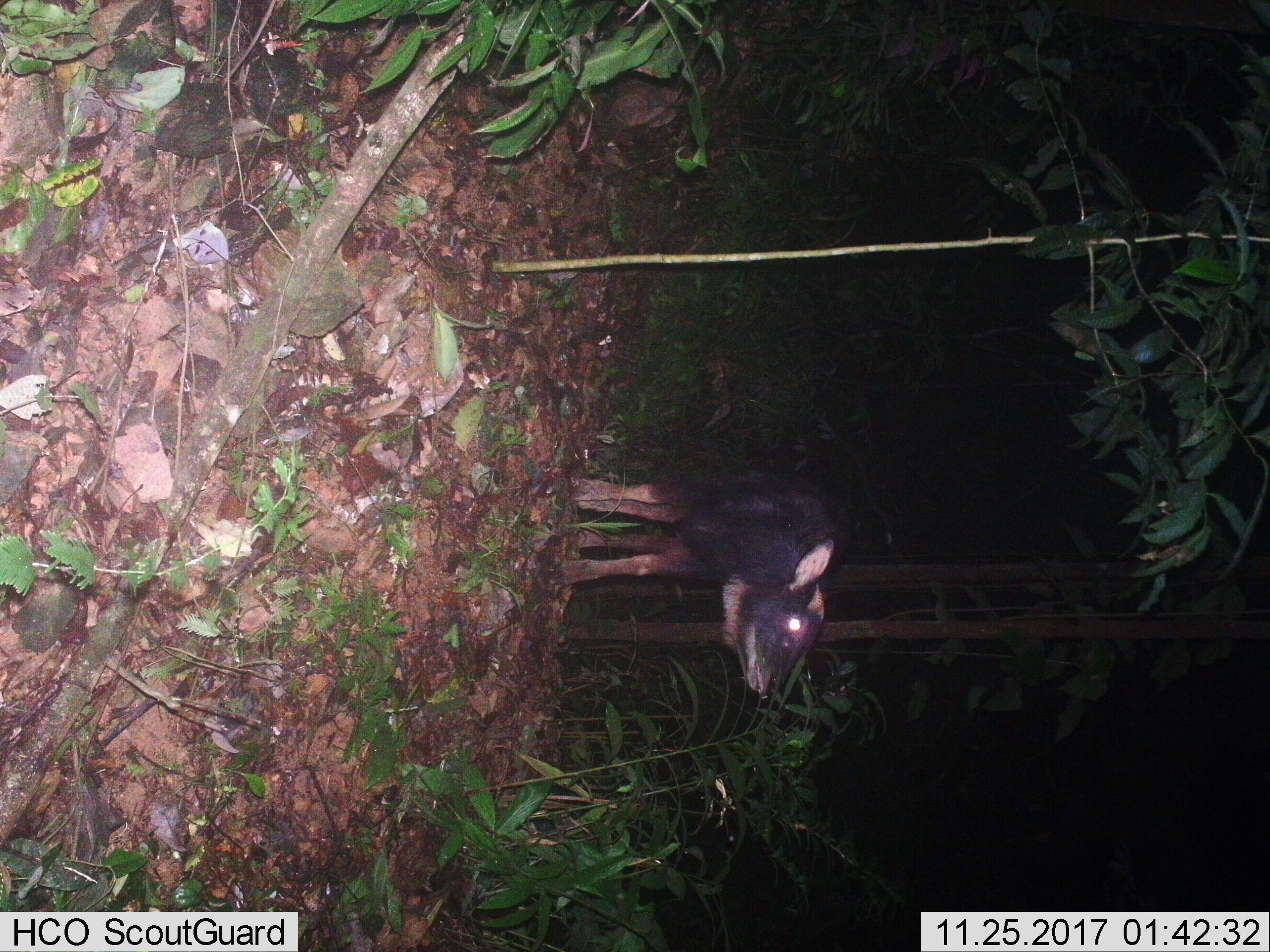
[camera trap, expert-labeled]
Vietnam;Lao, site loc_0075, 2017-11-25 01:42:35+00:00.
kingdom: Animalia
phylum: Chordata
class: Mammalia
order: Artiodactyla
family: Bovidae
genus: Capricornis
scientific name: Capricornis sumatraensis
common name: chinese serow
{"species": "chinese serow (Capricornis sumatraensis)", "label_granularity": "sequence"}